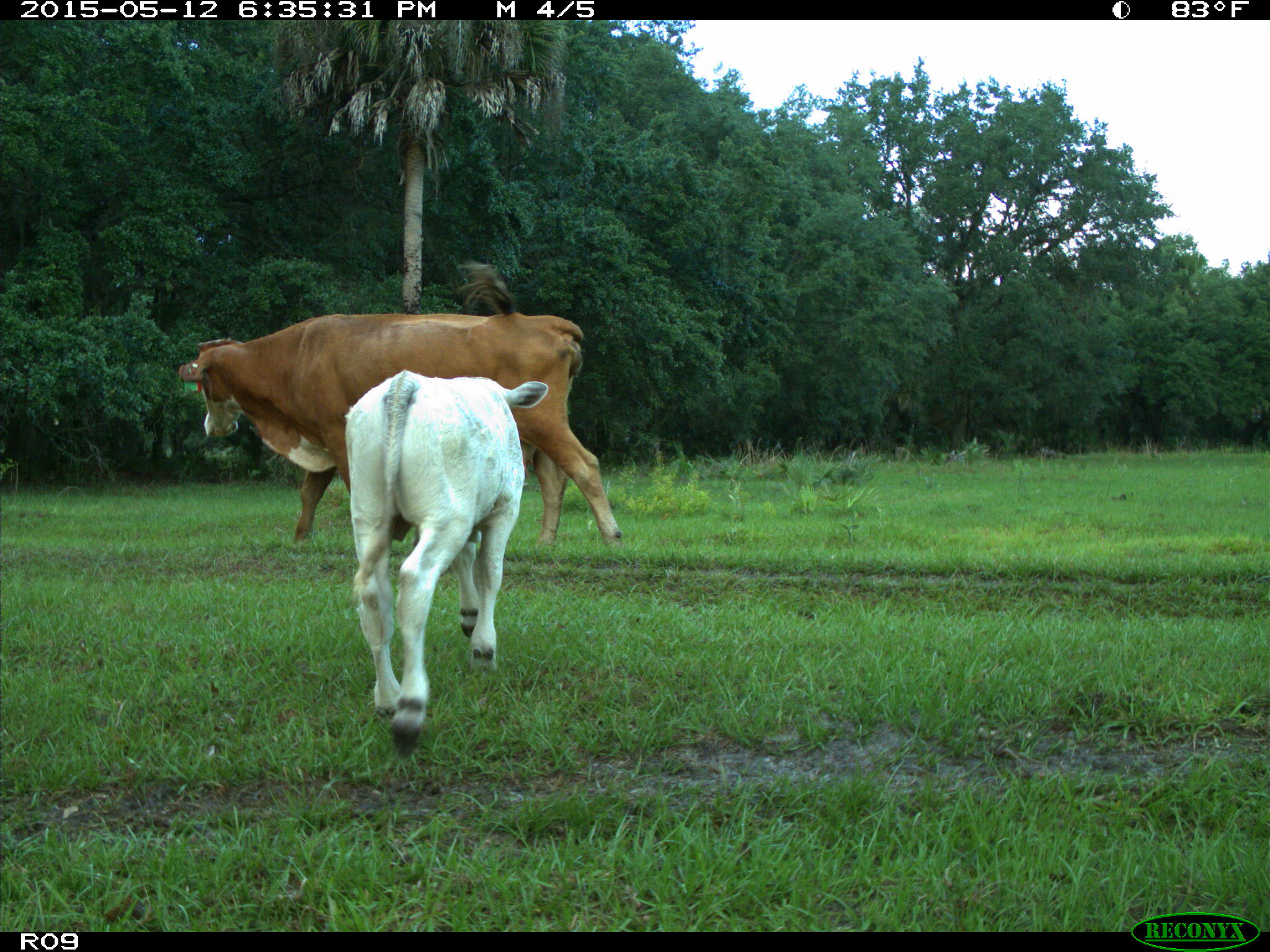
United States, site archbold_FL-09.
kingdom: Animalia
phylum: Chordata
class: Mammalia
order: Artiodactyla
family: Bovidae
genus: Bos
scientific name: Bos taurus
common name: domestic cow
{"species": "Bos taurus (domestic cow)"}